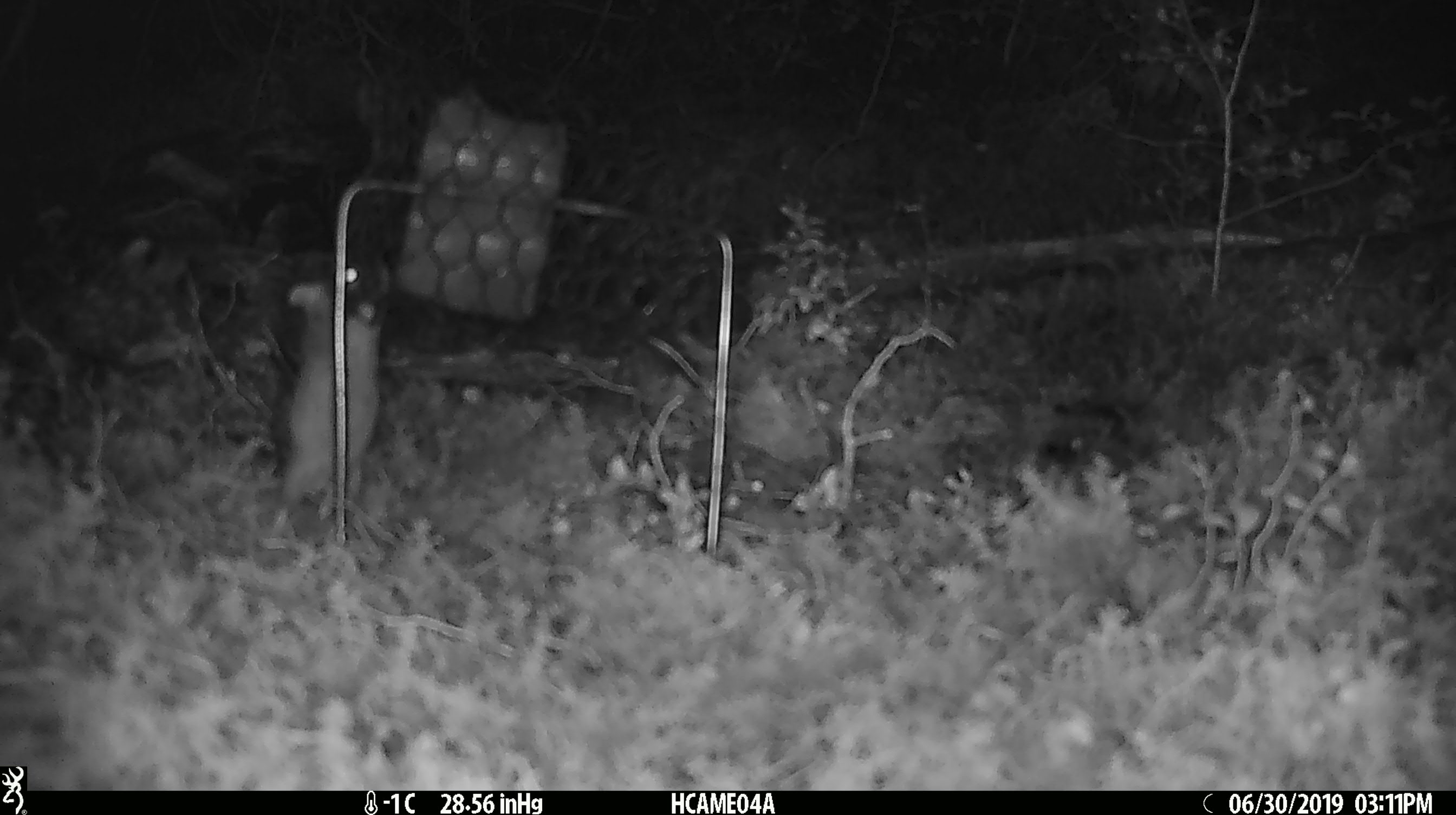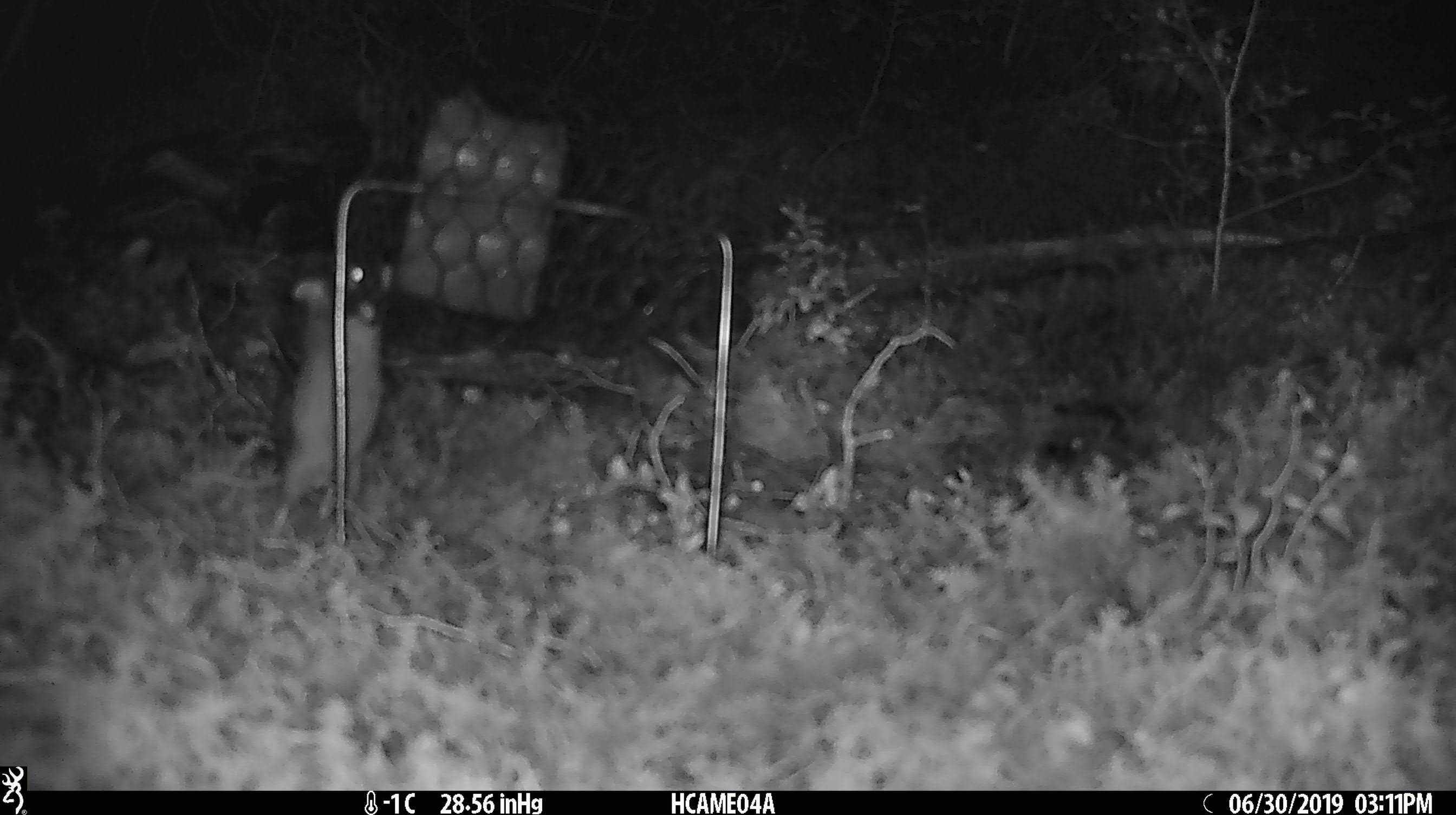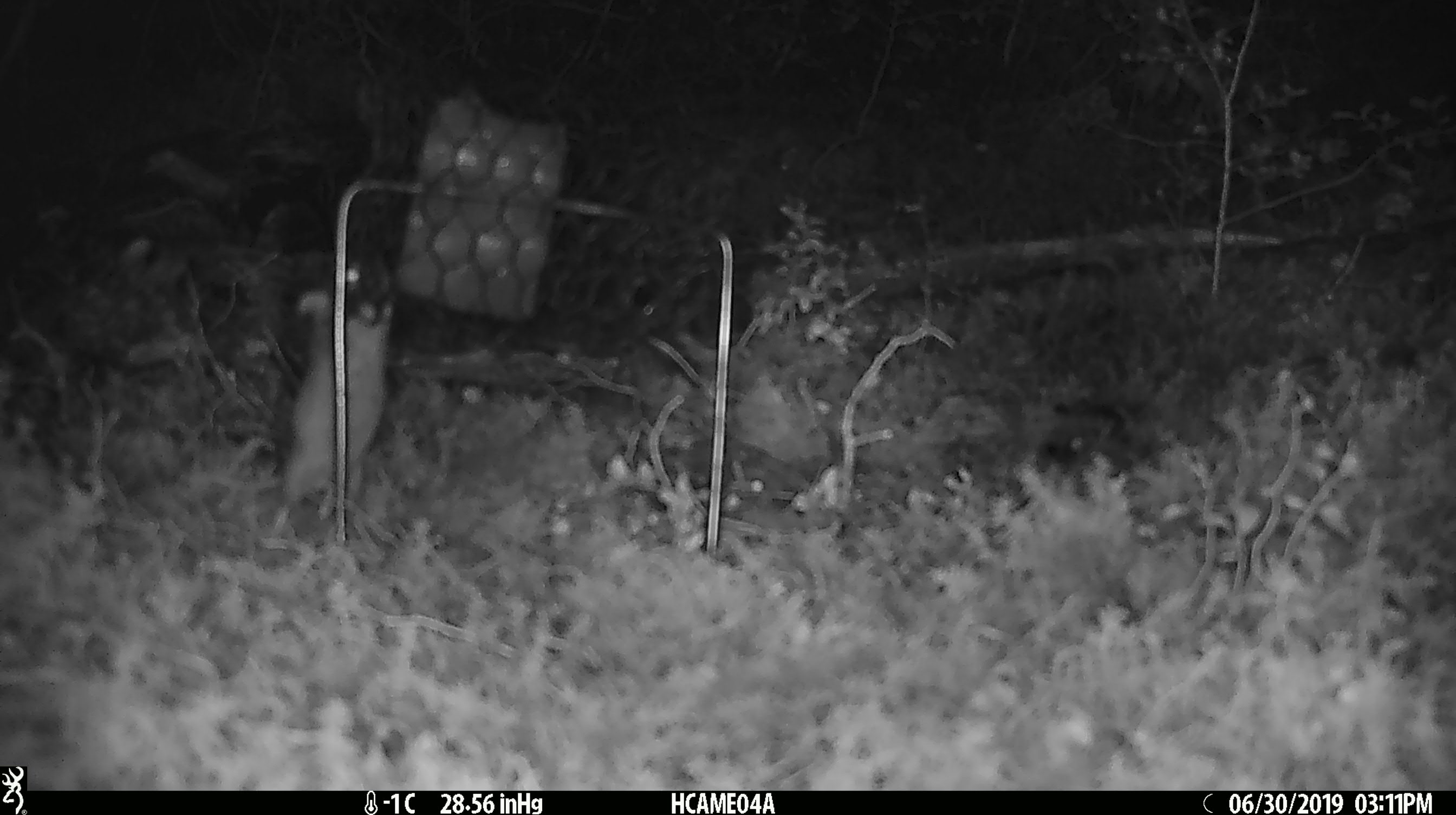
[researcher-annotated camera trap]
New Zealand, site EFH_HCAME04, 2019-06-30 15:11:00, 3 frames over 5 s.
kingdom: Animalia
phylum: Chordata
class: Mammalia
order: Rodentia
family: Muridae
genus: Mus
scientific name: Mus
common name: mouse